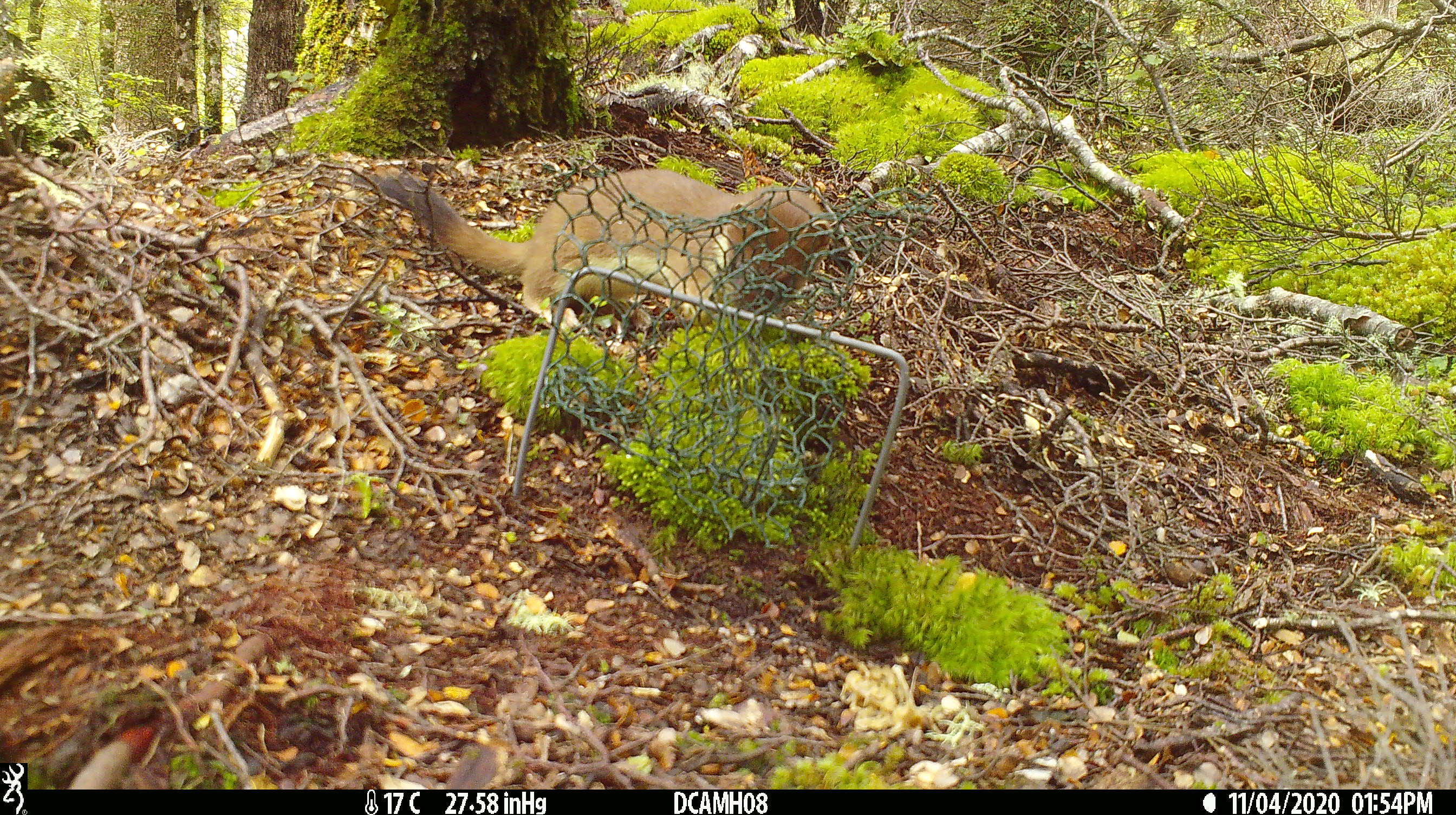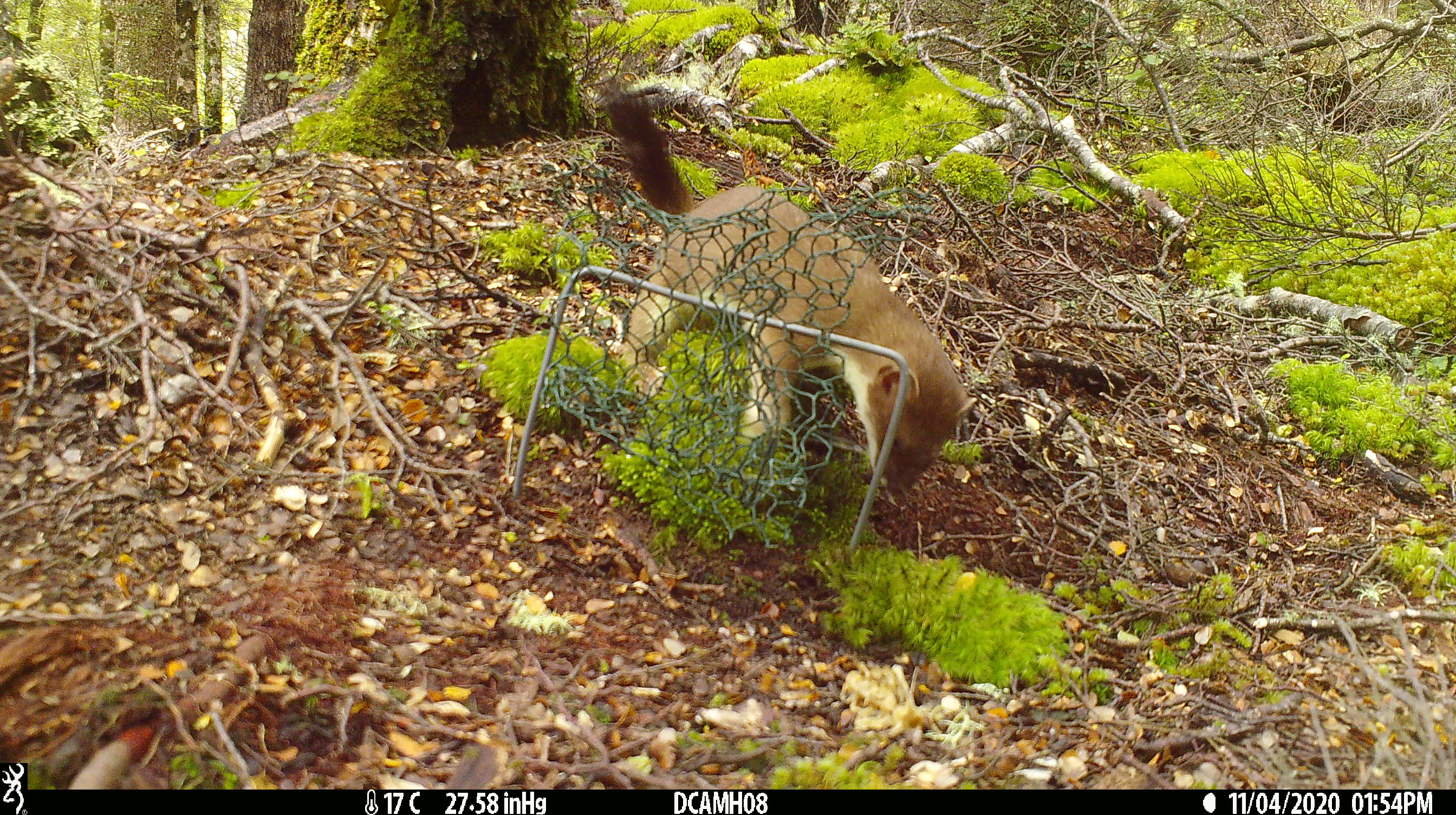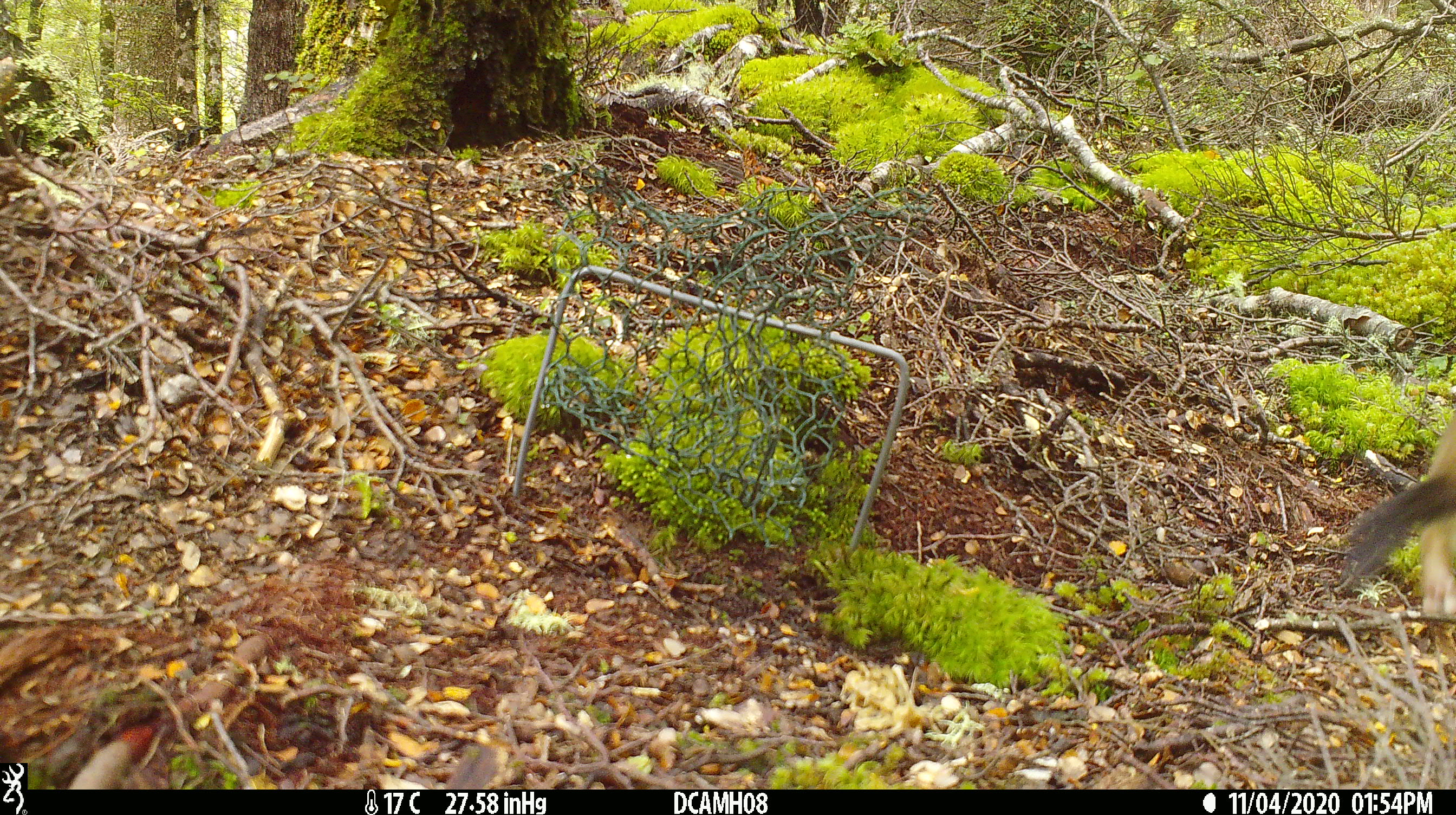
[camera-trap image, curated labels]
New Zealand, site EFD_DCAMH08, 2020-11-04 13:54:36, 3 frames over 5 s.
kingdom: Animalia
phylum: Chordata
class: Mammalia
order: Carnivora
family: Mustelidae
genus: Mustela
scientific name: Mustela erminea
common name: stoat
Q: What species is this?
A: Stoat (Mustela erminea).